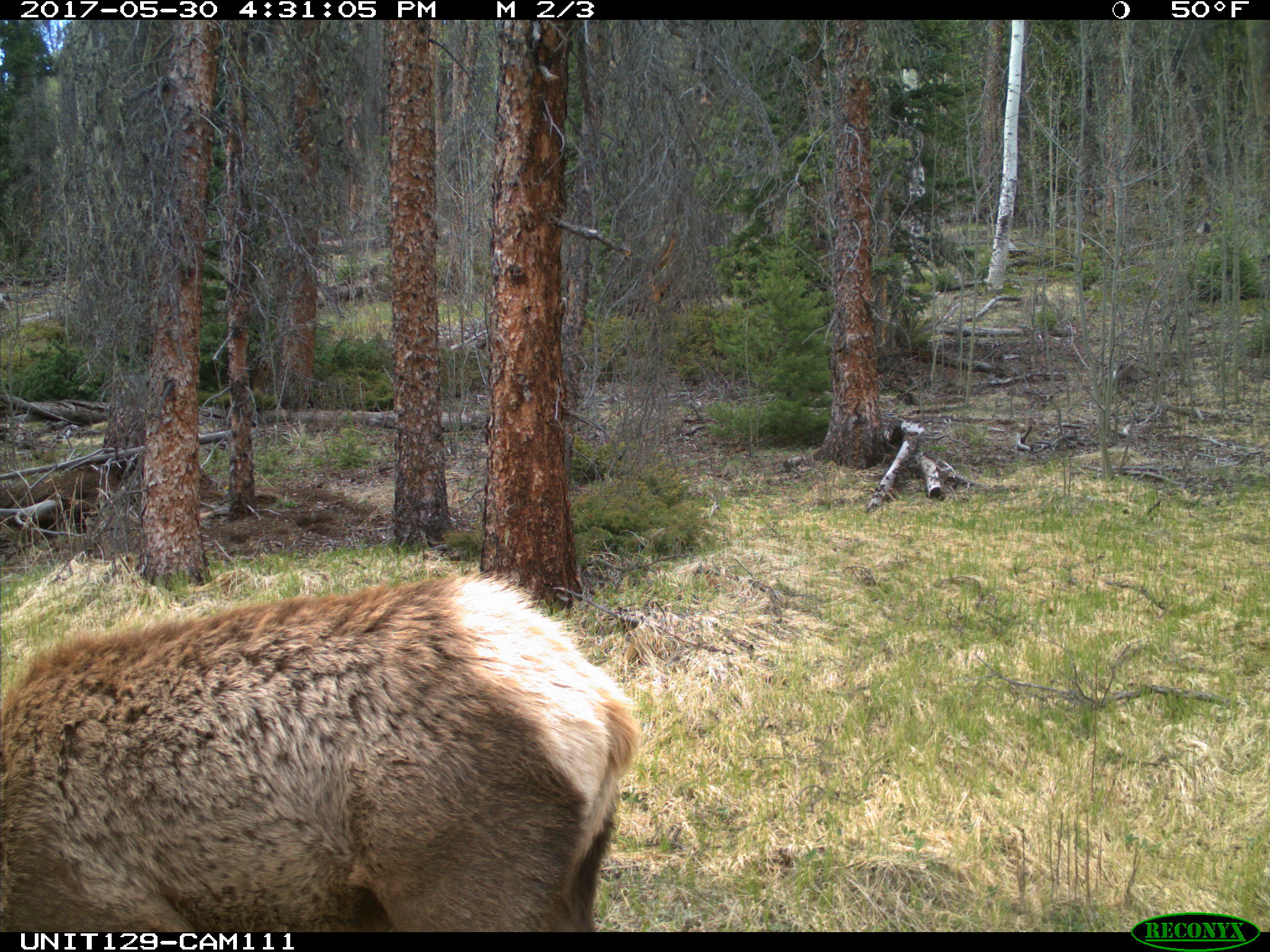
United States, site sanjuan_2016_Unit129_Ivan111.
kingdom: Animalia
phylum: Chordata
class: Mammalia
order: Artiodactyla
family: Cervidae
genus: Cervus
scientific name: Cervus elaphus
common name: red deer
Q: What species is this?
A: Cervus elaphus (red deer).